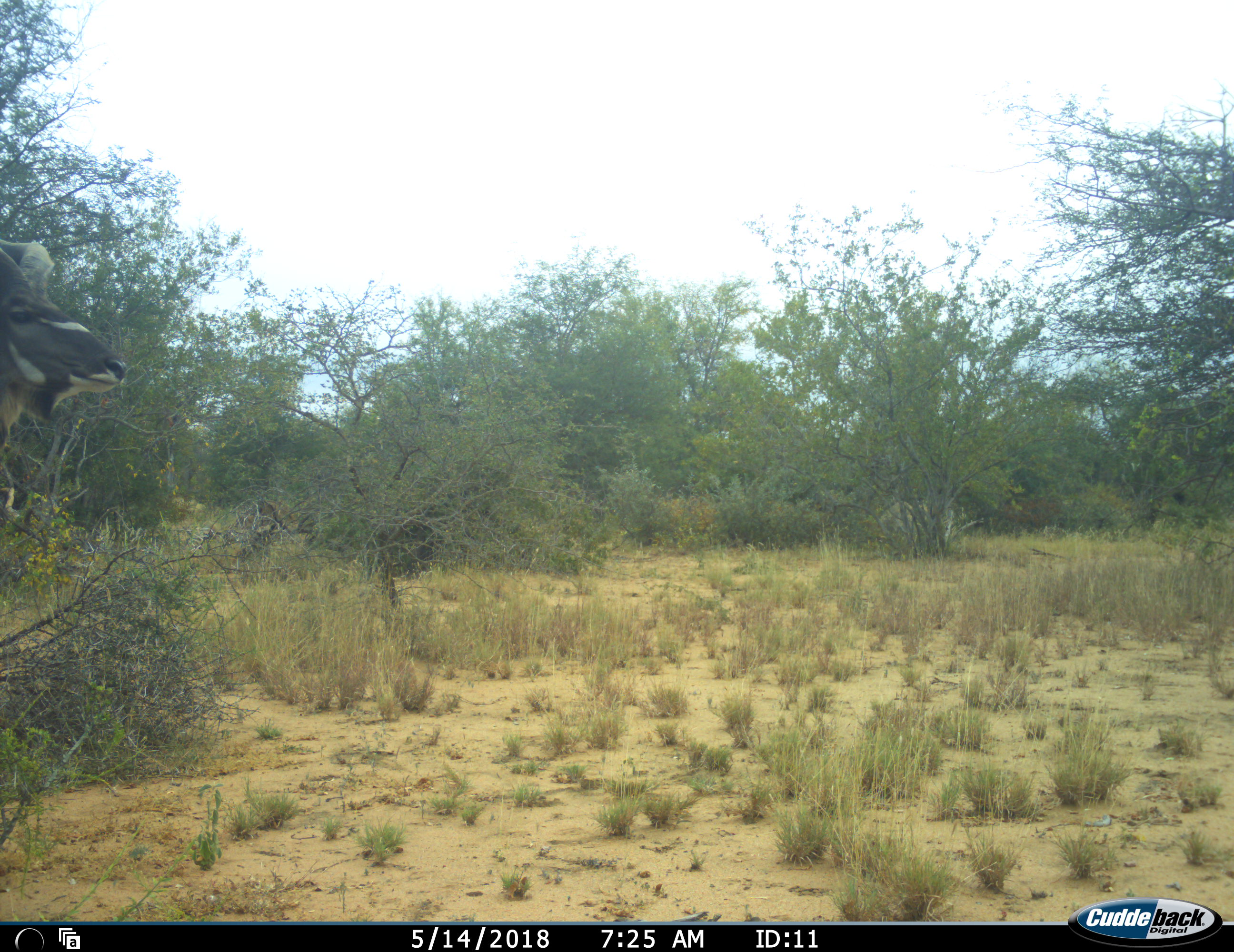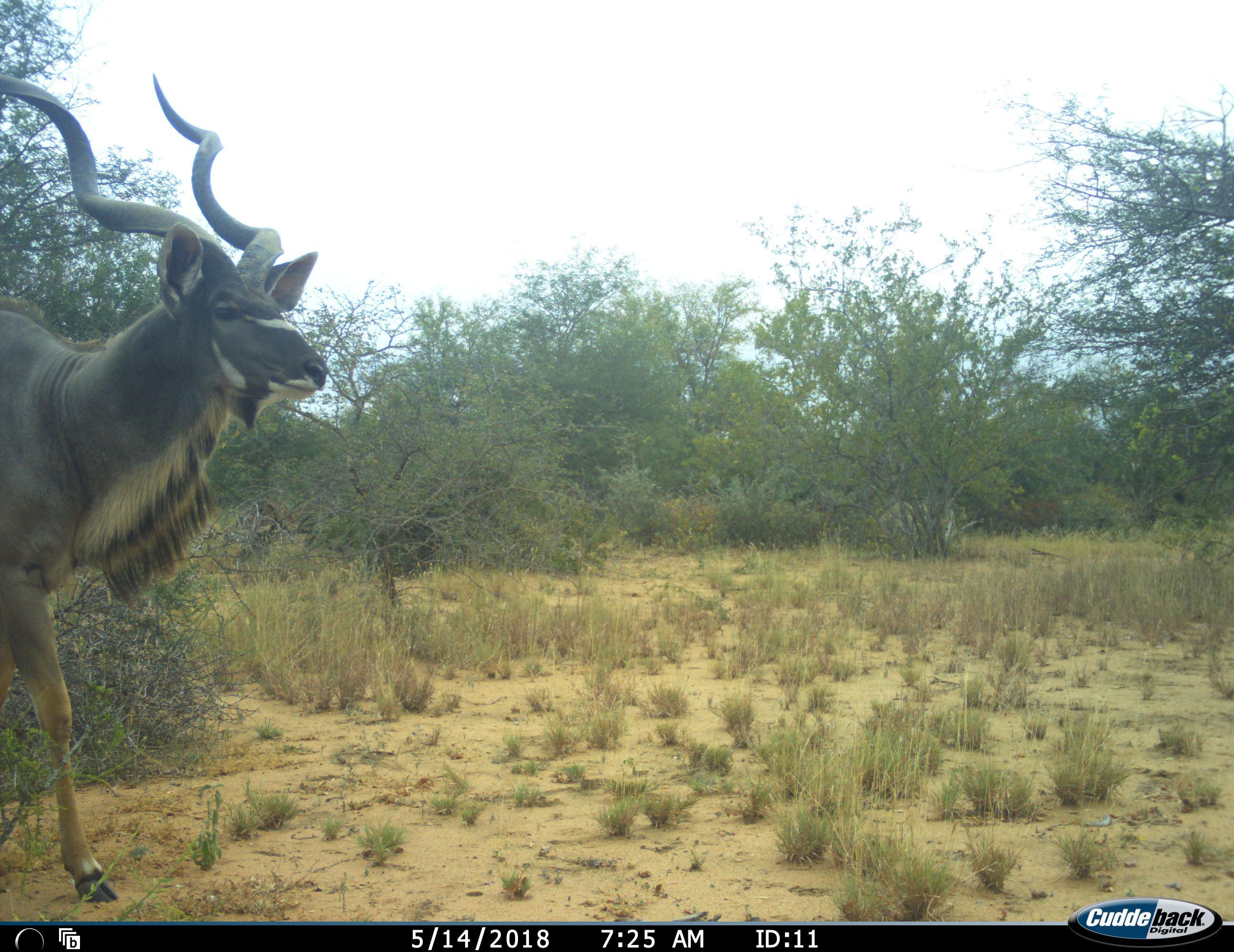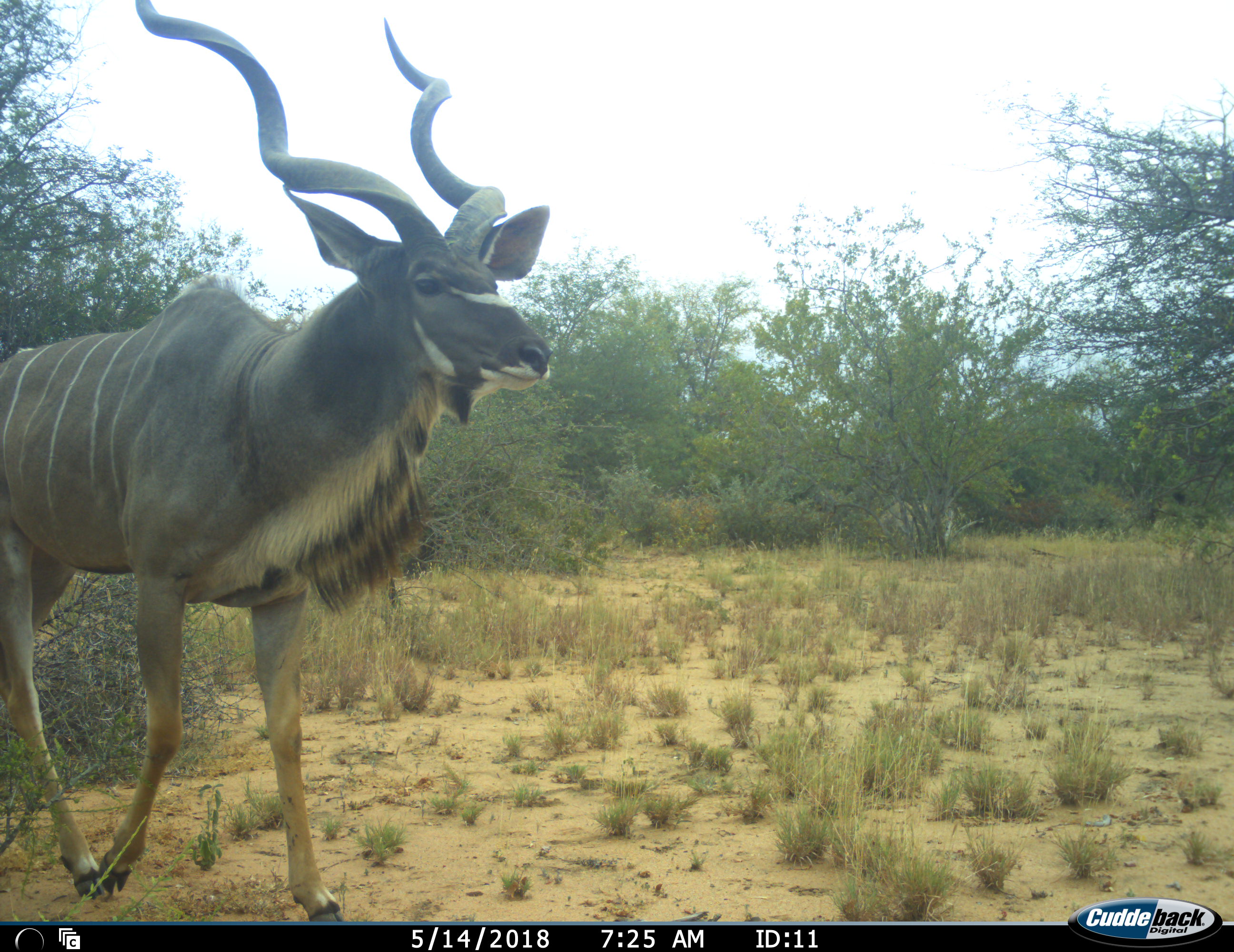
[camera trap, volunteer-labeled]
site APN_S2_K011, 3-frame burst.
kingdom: Animalia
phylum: Chordata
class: Mammalia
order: Artiodactyla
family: Bovidae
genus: Tragelaphus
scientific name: Tragelaphus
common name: kudu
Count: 1.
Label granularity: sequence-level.